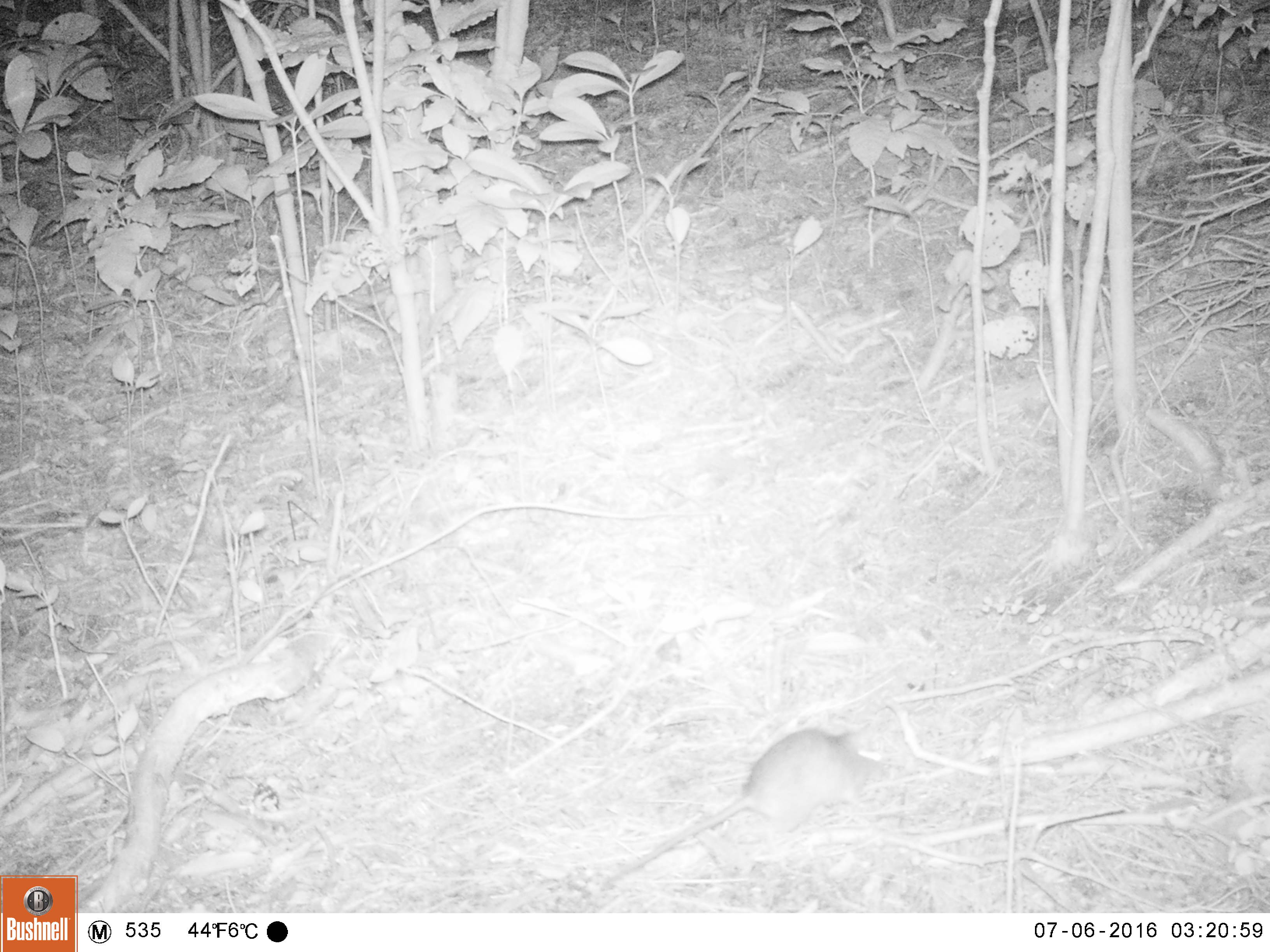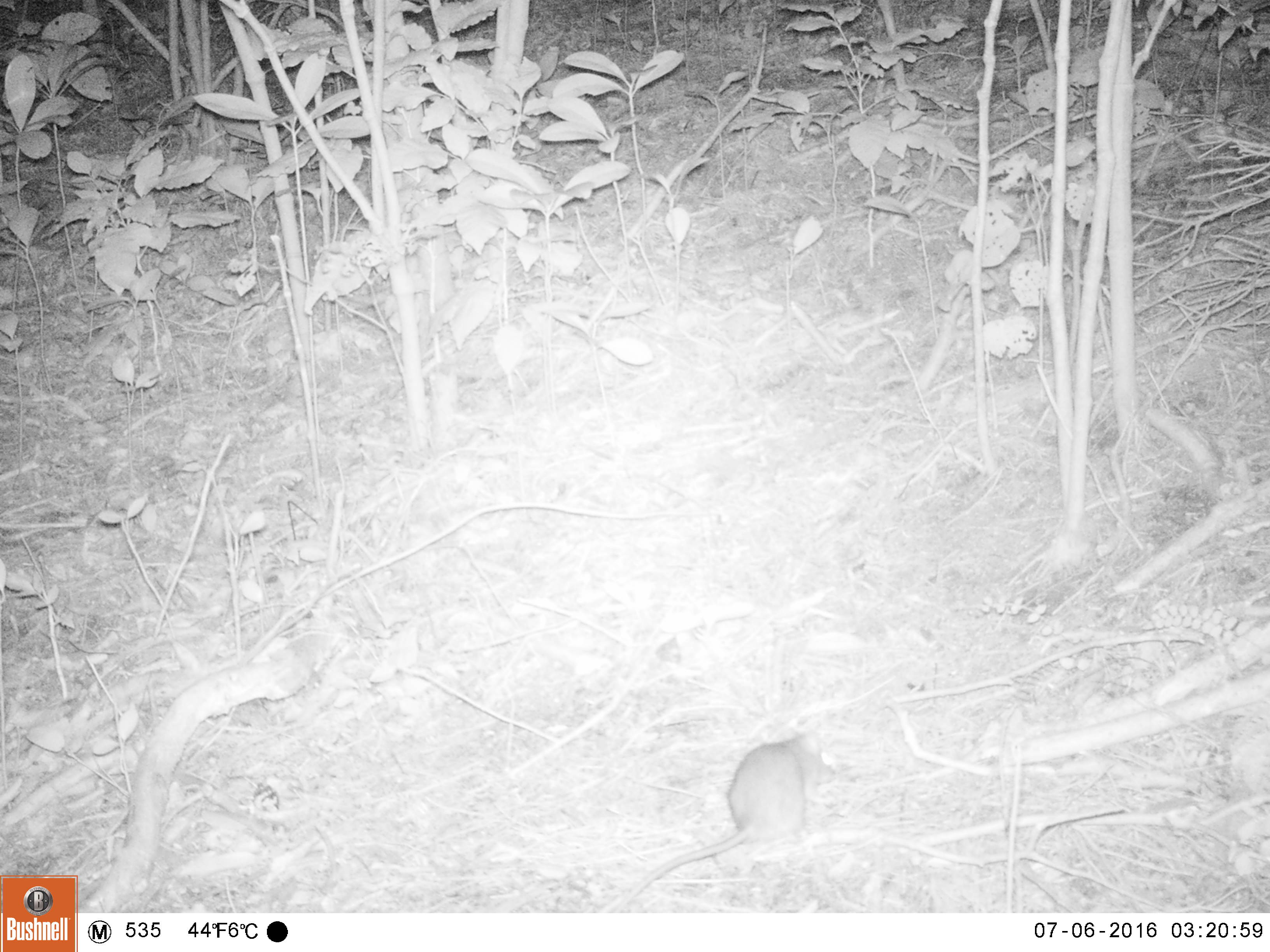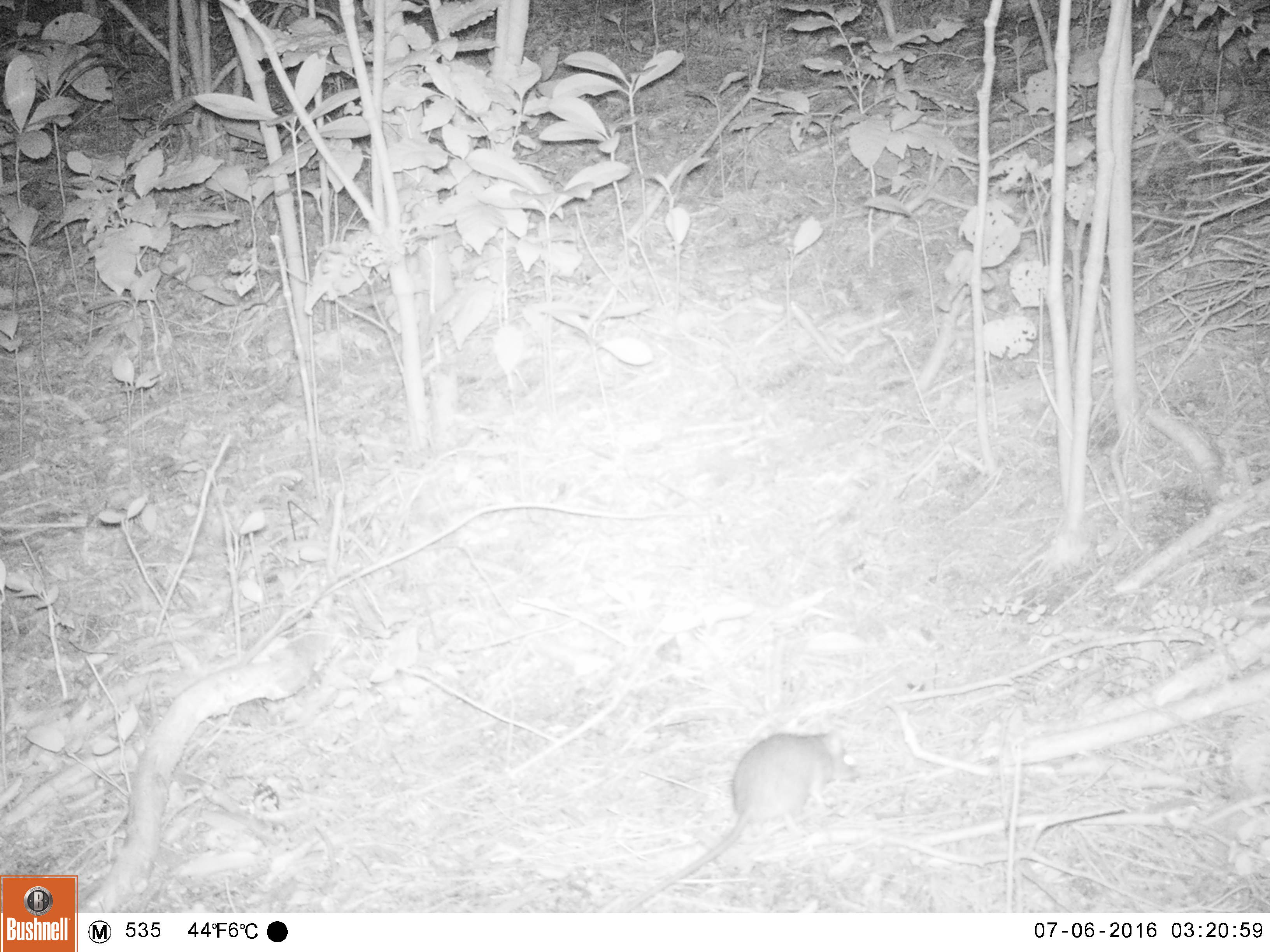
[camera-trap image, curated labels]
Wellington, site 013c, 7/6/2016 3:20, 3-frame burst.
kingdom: Animalia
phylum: Chordata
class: Mammalia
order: Rodentia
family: Muridae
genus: Rattus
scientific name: Rattus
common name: rat